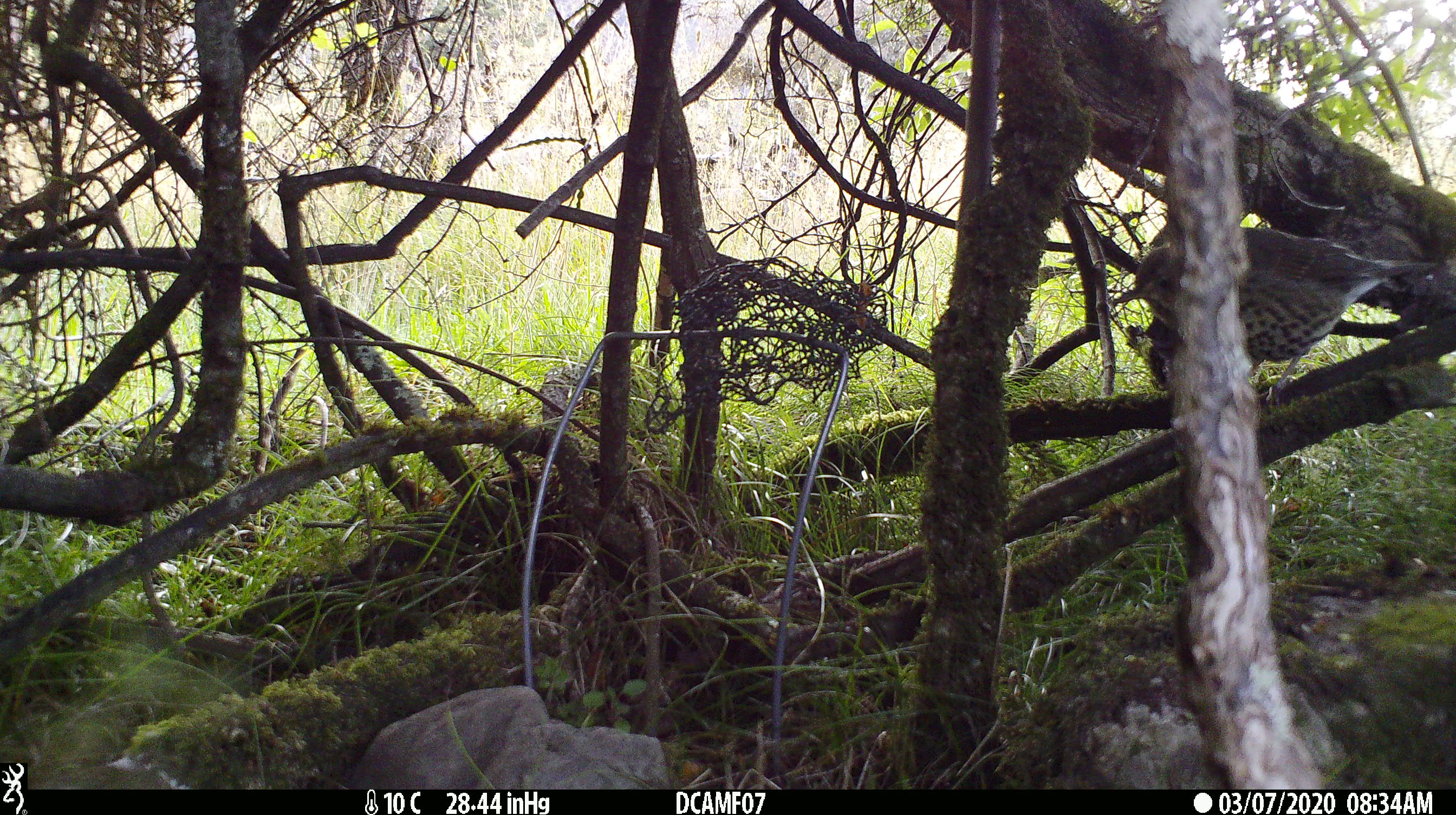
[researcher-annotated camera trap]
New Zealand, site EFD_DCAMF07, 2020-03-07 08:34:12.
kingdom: Animalia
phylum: Chordata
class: Aves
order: Passeriformes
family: Turdidae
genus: Turdus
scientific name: Turdus philomelos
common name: song thrush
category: thrush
Thrush (song thrush) (Turdus philomelos).